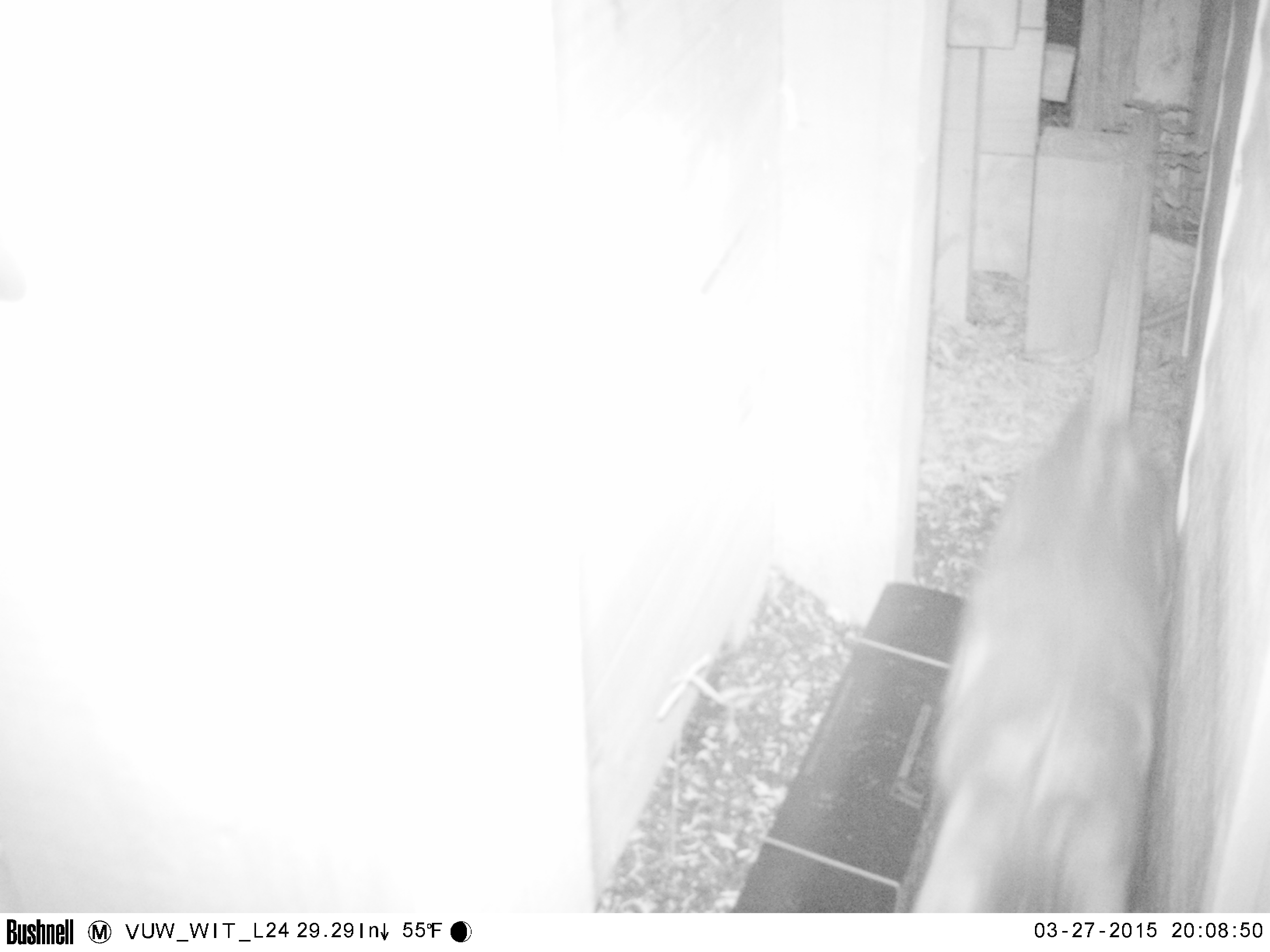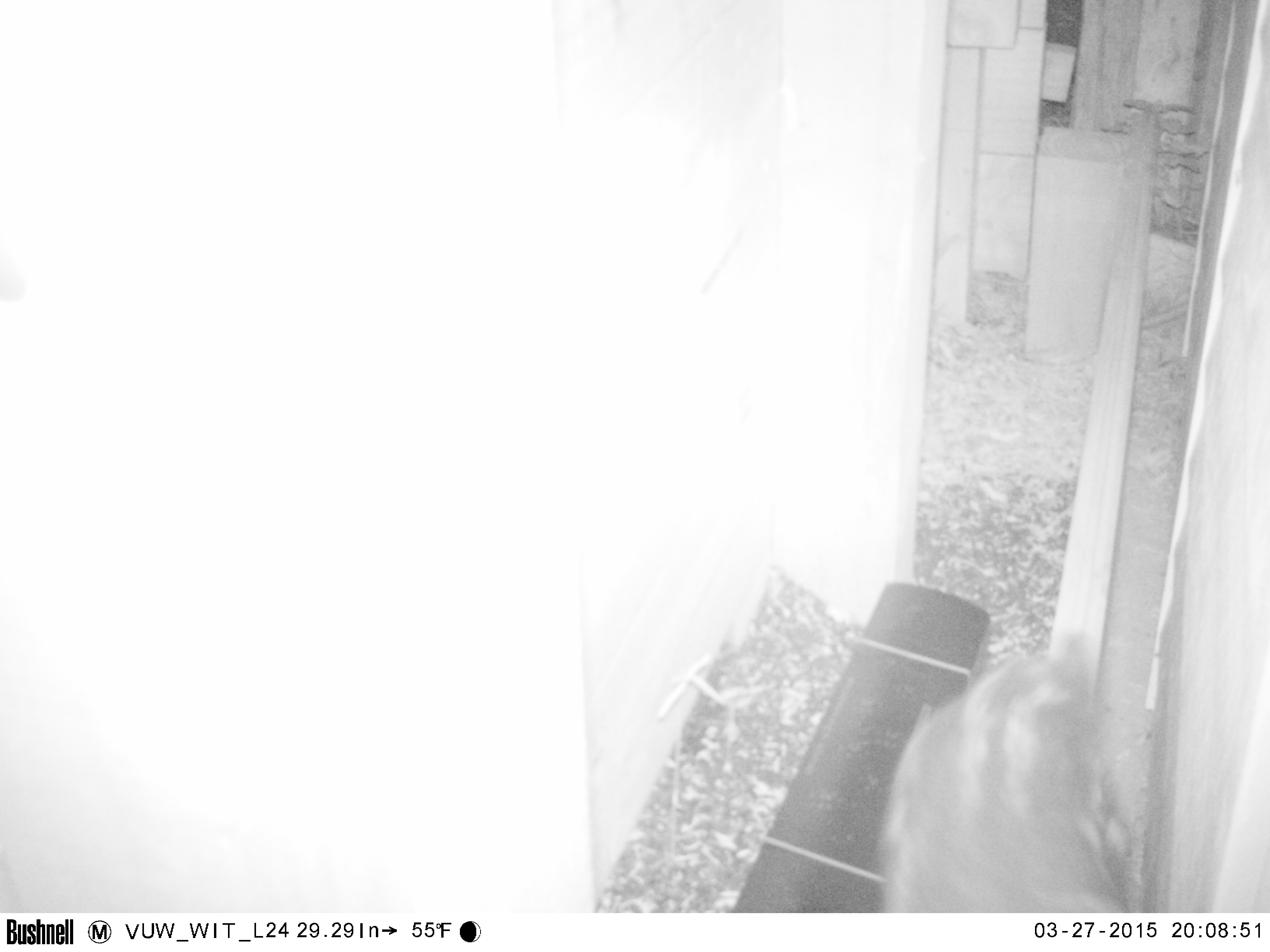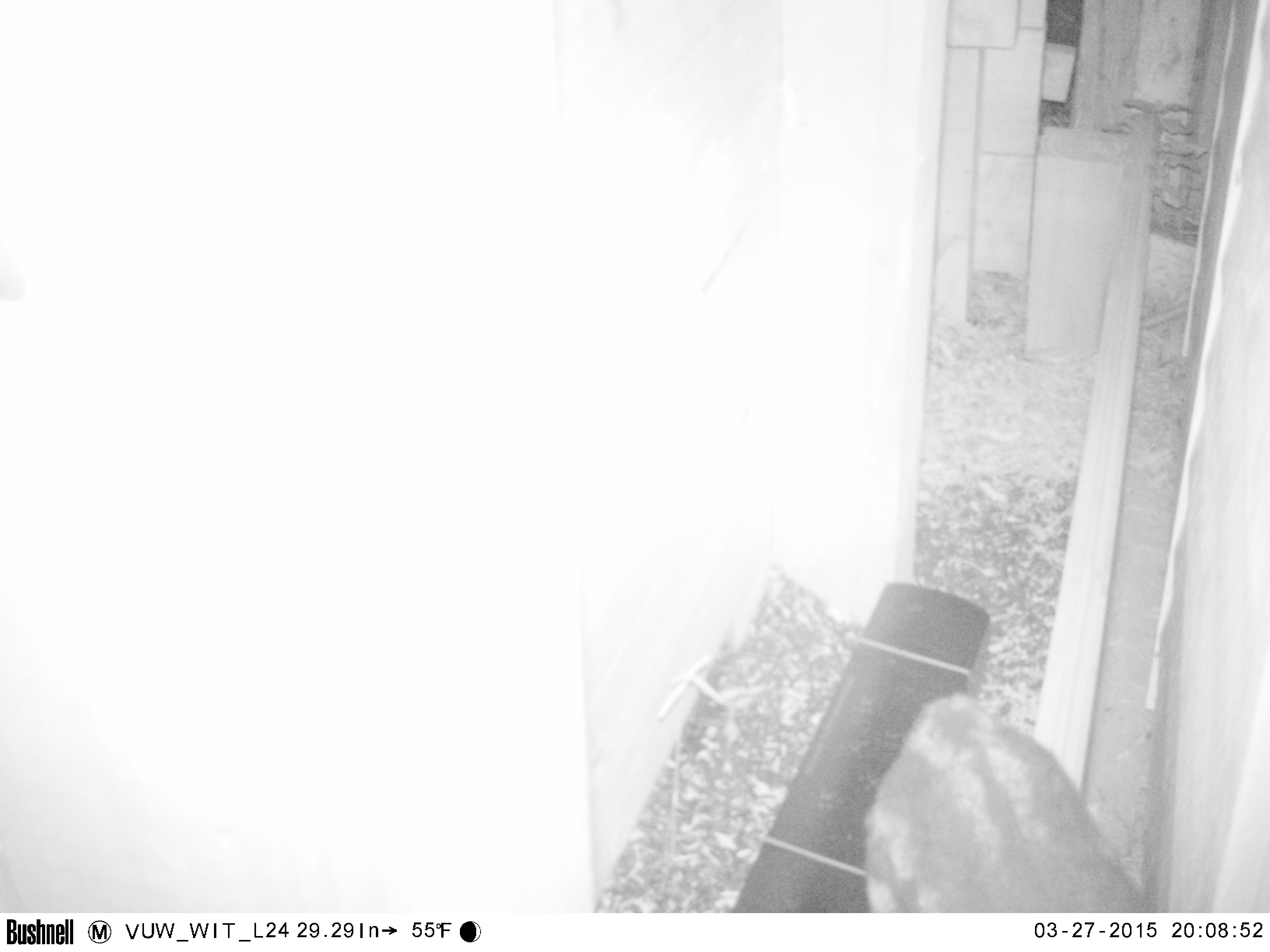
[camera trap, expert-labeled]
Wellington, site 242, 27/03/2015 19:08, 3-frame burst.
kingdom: Animalia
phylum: Chordata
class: Mammalia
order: Carnivora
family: Felidae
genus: Felis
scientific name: Felis catus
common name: cat